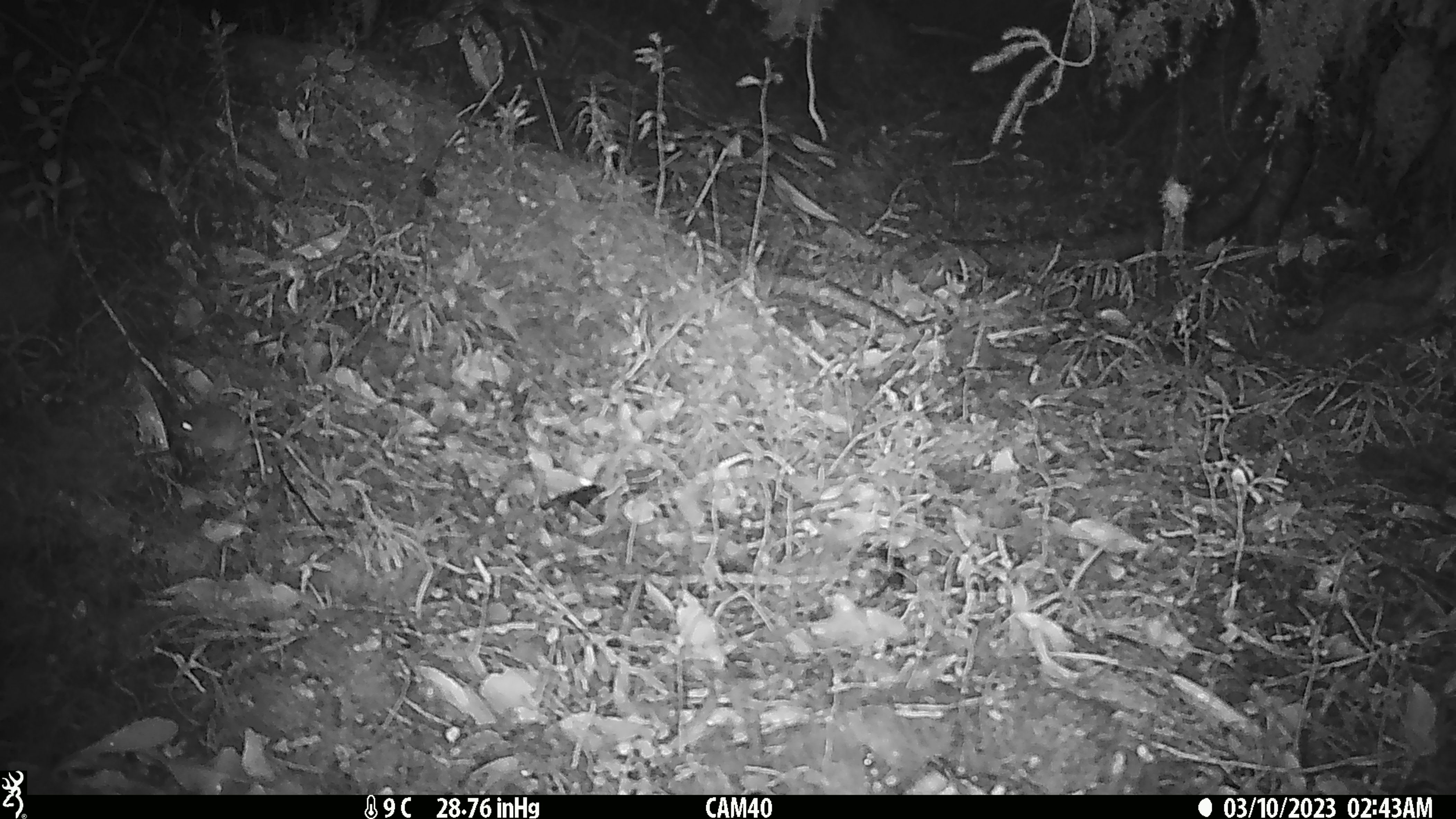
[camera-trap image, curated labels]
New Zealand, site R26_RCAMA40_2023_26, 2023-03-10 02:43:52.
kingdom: Animalia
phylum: Chordata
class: Mammalia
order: Rodentia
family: Muridae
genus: Mus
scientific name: Mus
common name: mouse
Mouse (Mus).